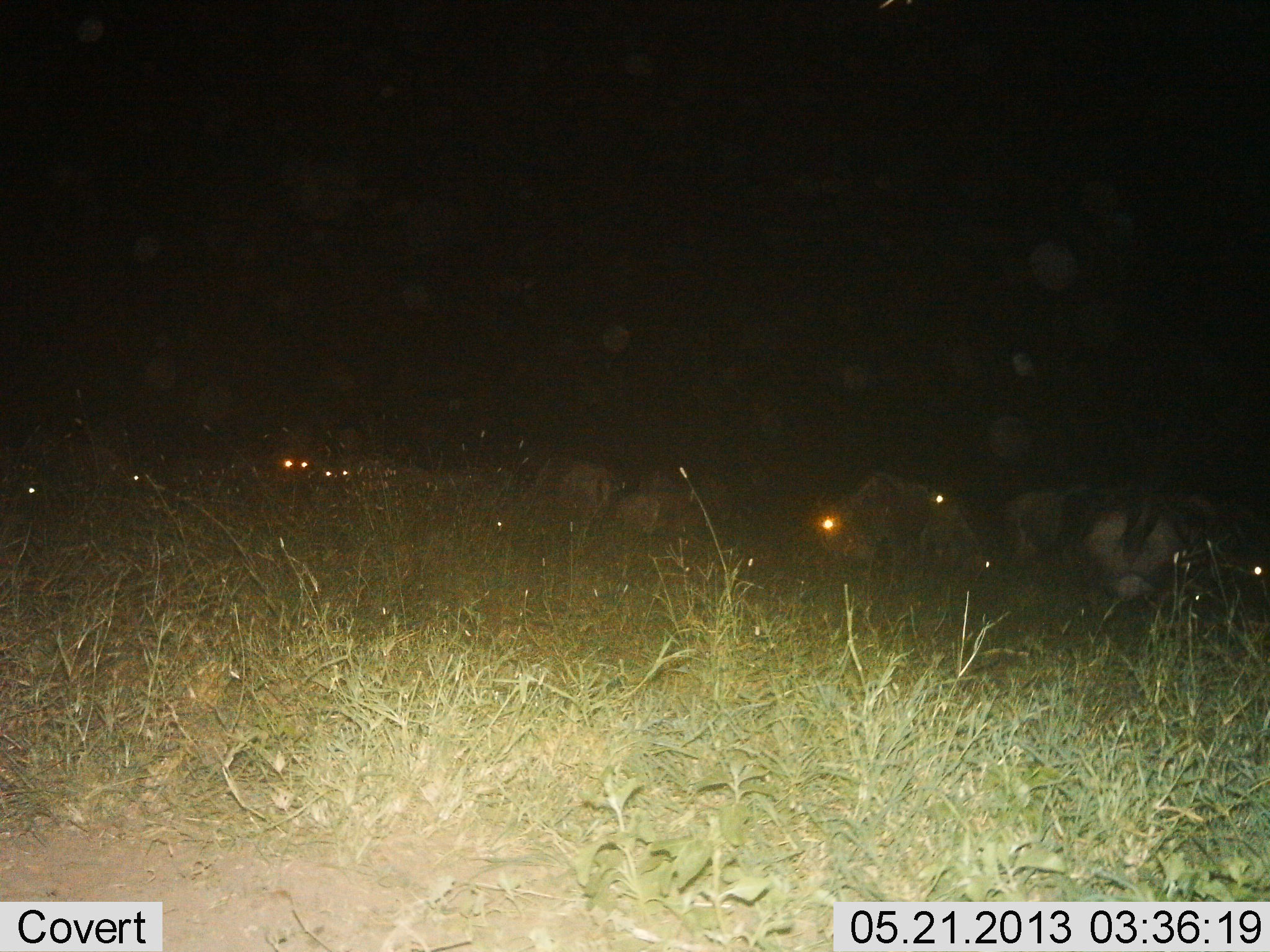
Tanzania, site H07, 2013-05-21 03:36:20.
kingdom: Animalia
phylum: Chordata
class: Mammalia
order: Artiodactyla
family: Bovidae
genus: Connochaetes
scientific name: Connochaetes taurinus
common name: blue wildebeest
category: wildebeest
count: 10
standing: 75%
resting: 8%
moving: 8%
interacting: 0%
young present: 0%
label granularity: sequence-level